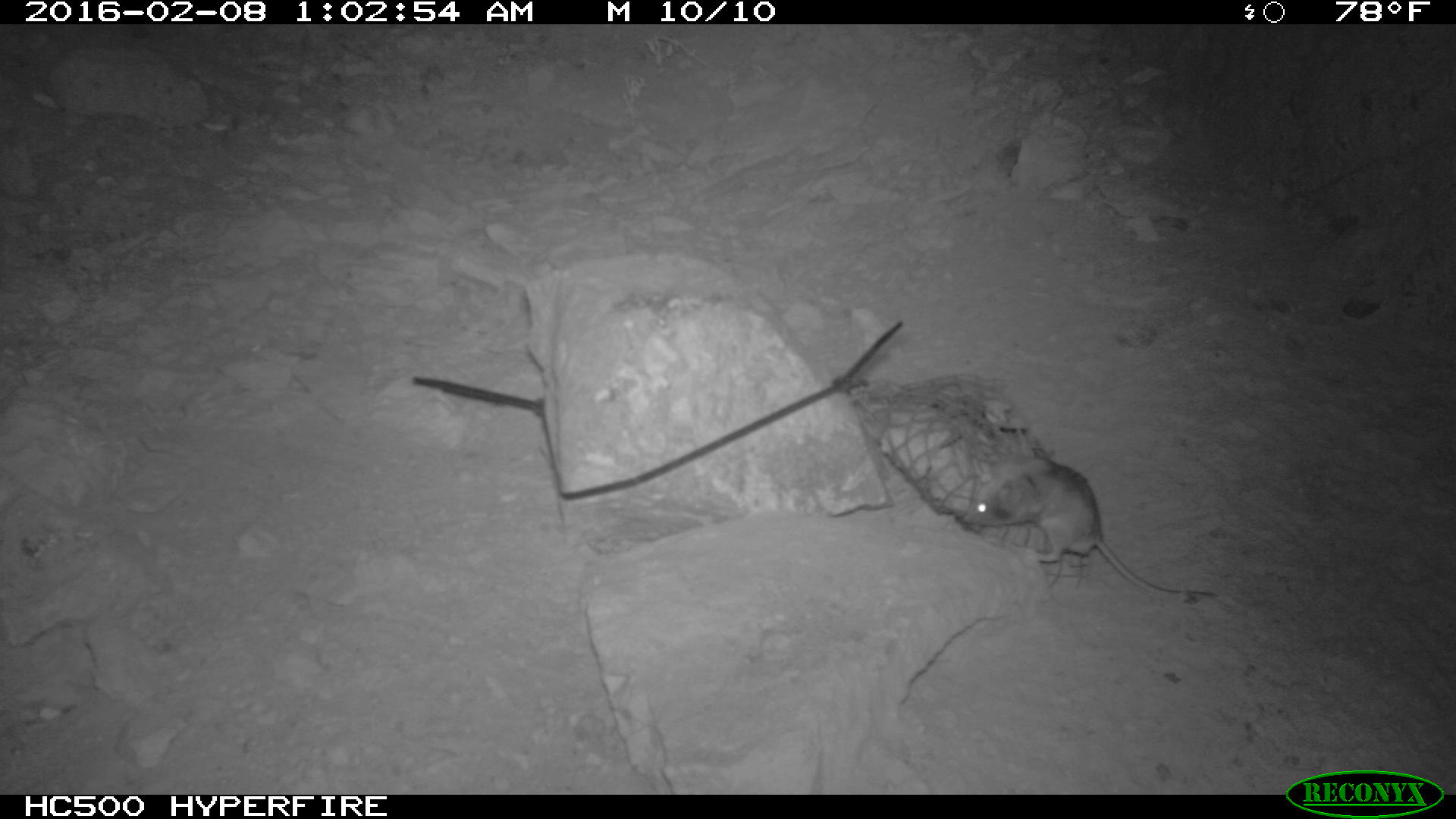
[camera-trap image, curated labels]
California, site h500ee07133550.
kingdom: Animalia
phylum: Chordata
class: Mammalia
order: Rodentia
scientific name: Rodentia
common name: rodent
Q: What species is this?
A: Rodent (Rodentia).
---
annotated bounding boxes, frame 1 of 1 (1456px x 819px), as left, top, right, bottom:
rodent: 962, 452, 1218, 598